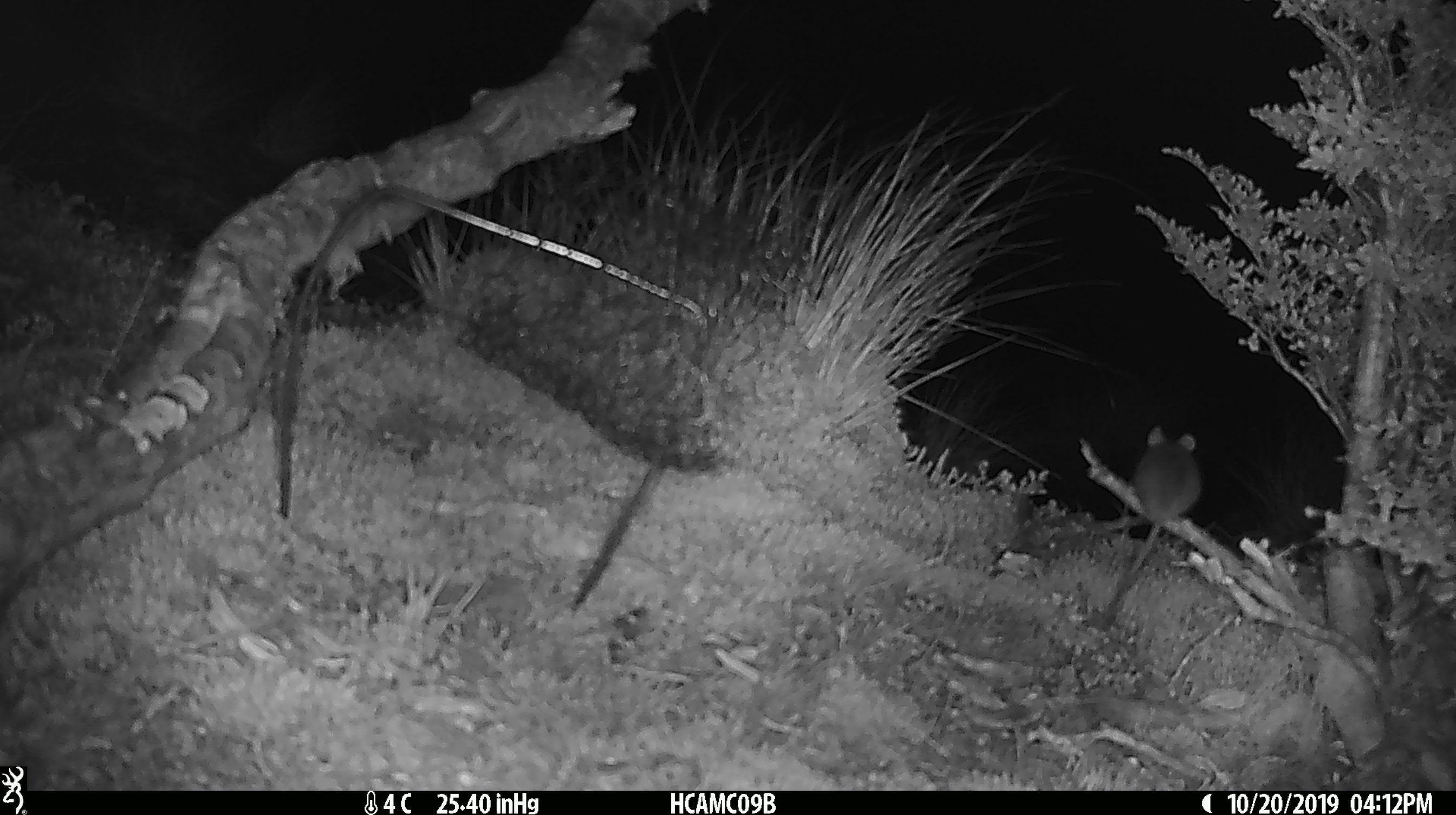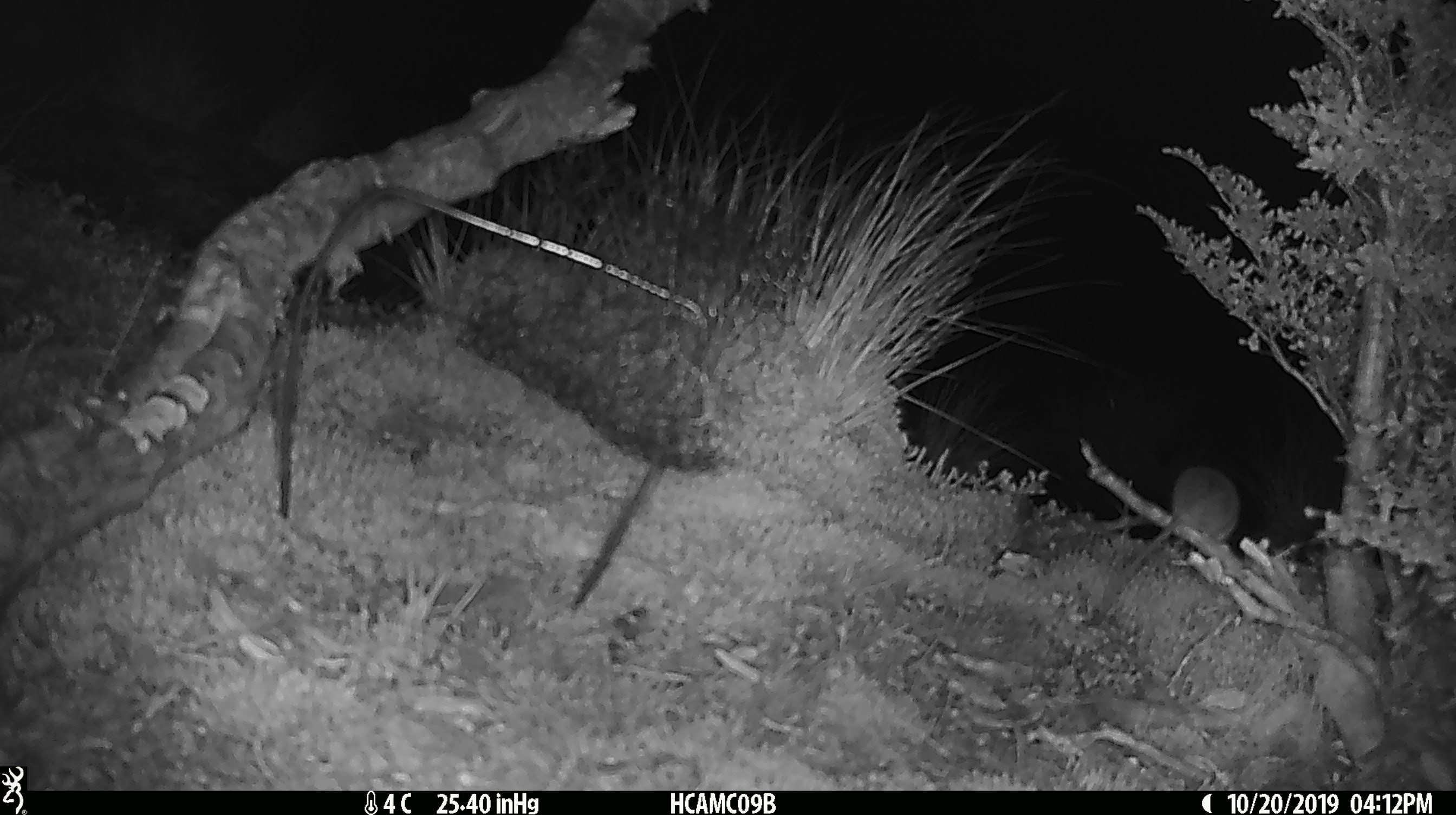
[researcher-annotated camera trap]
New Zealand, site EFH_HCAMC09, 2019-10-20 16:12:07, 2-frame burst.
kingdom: Animalia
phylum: Chordata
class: Mammalia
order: Rodentia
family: Muridae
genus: Mus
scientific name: Mus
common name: mouse